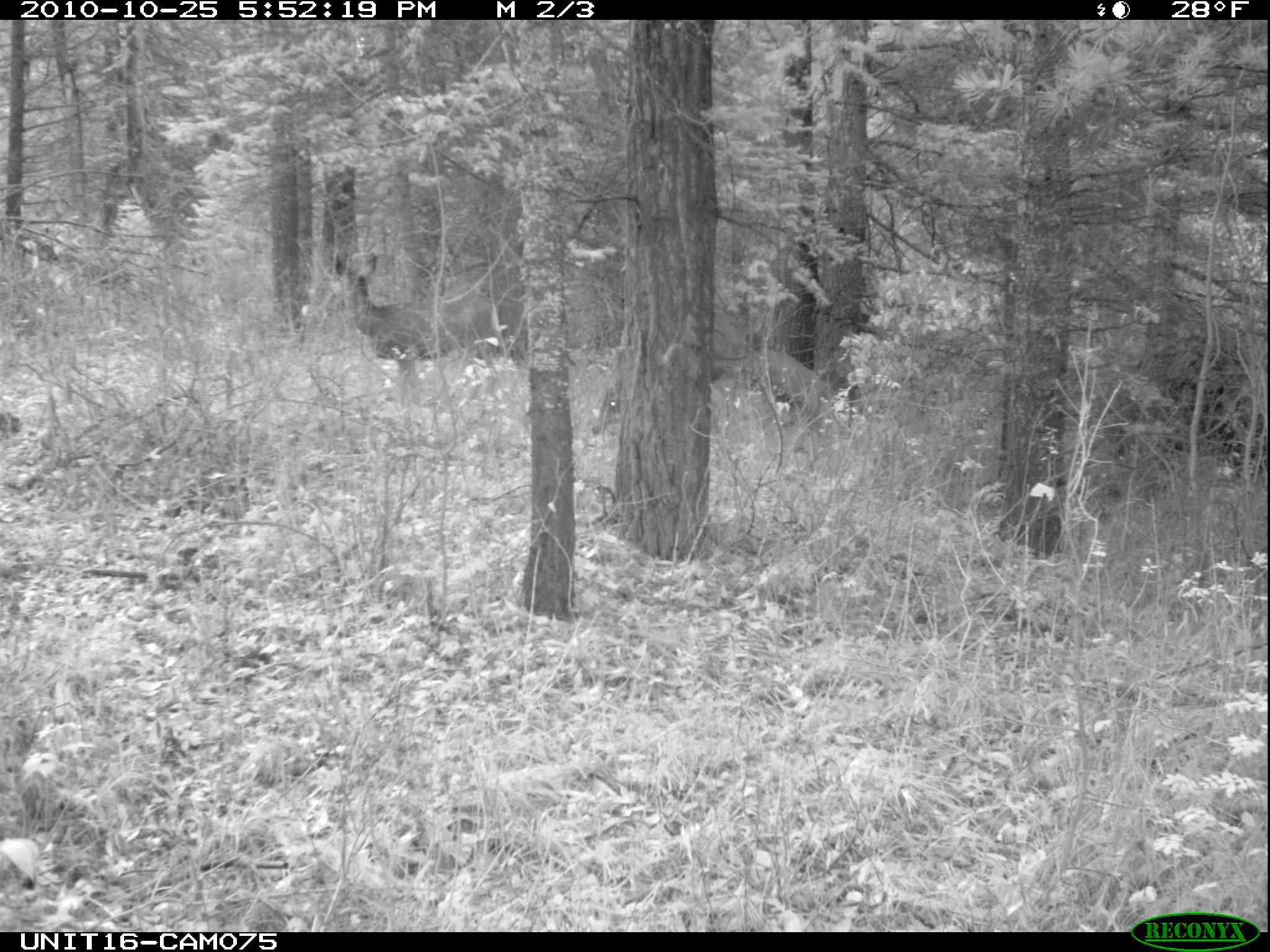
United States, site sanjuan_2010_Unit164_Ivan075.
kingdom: Animalia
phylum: Chordata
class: Mammalia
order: Artiodactyla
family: Cervidae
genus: Odocoileus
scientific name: Odocoileus hemionus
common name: mule deer